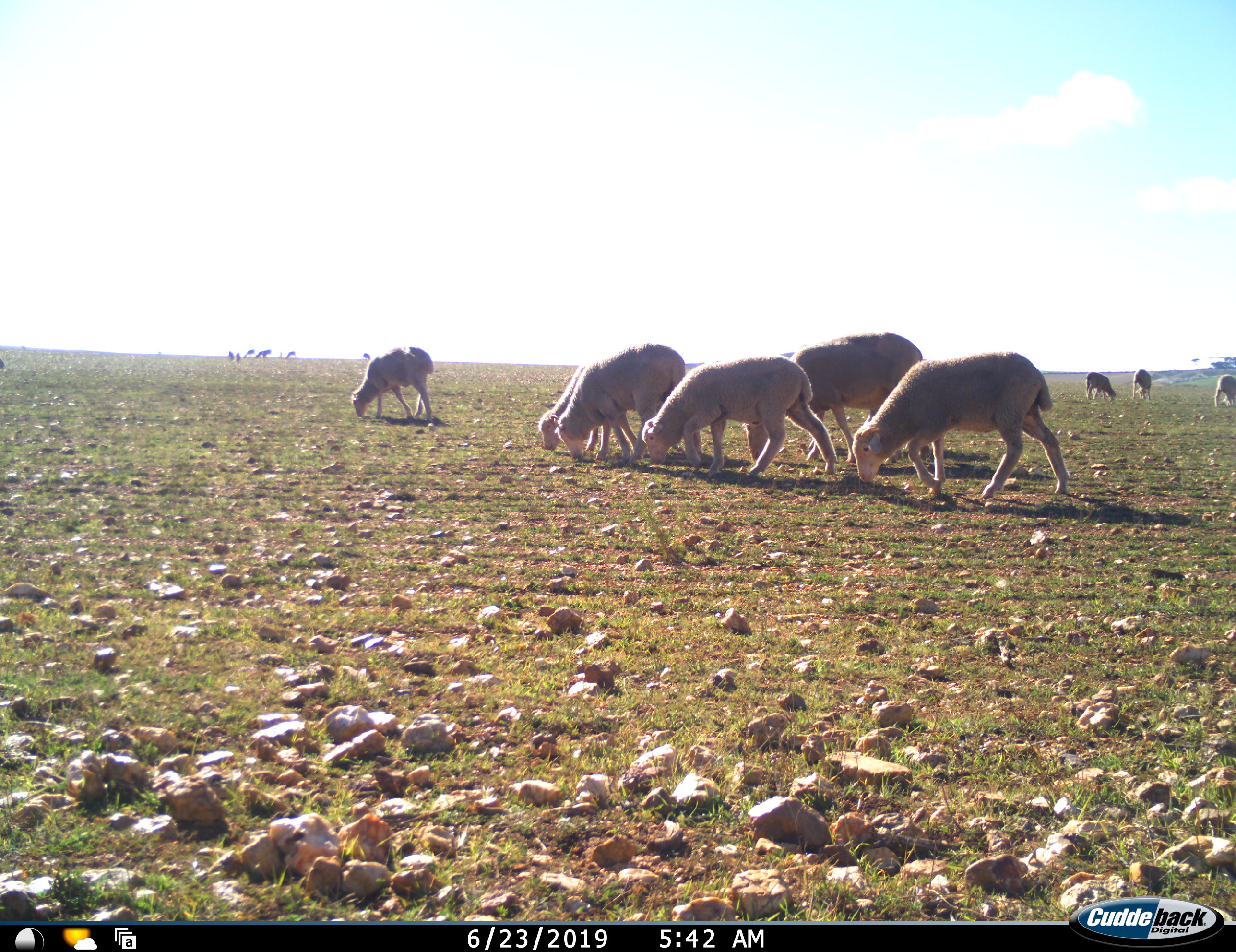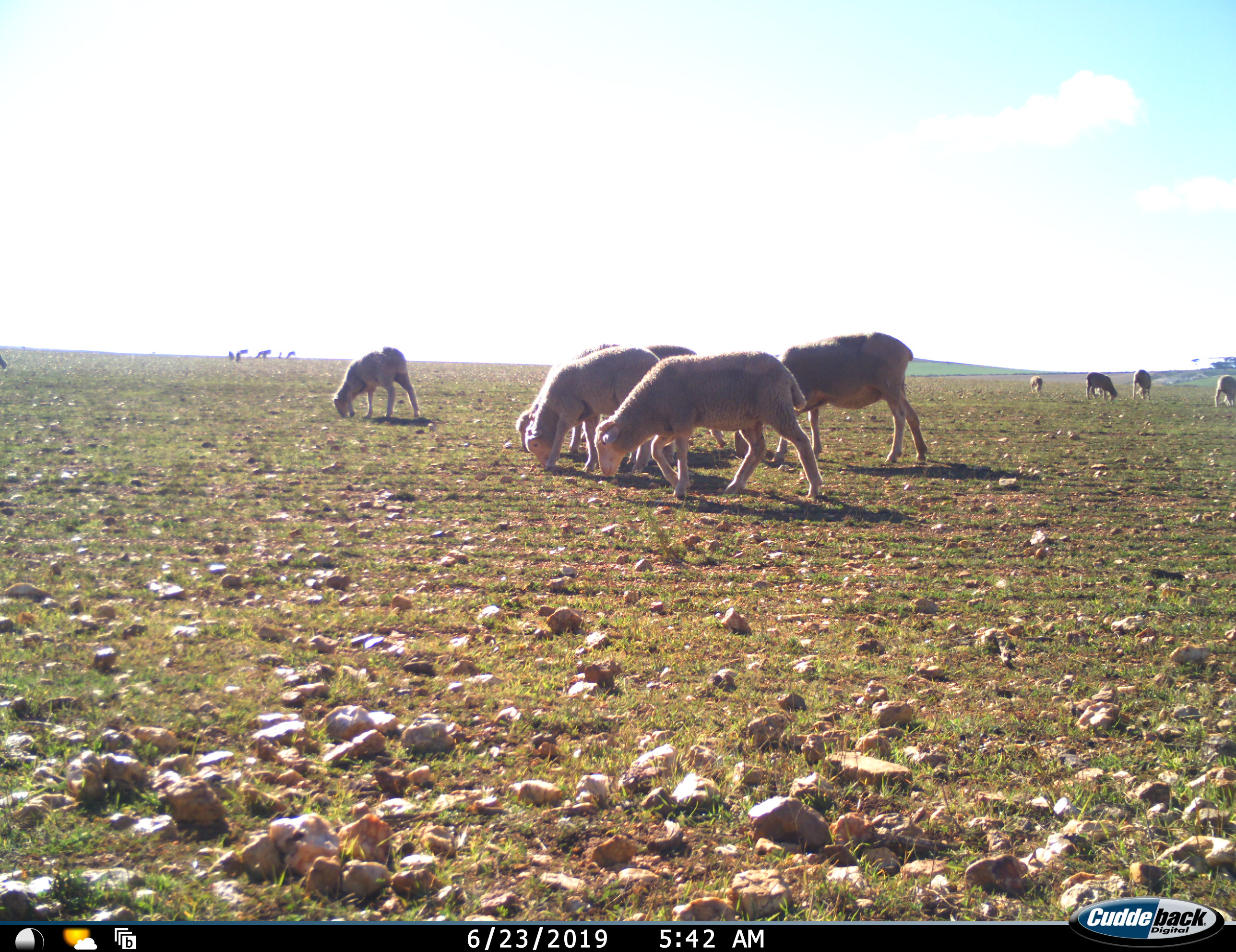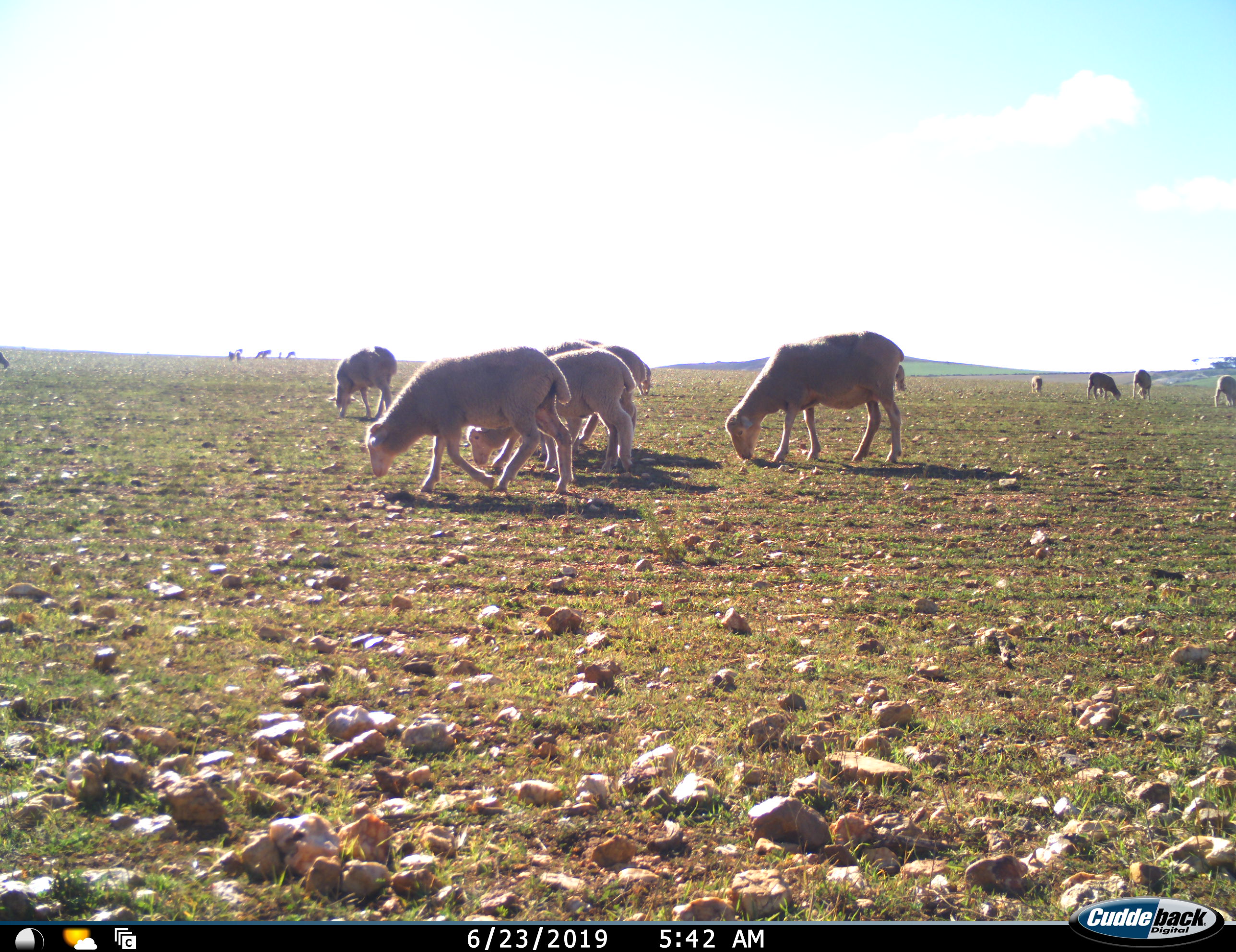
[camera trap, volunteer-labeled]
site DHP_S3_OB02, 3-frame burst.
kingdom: Animalia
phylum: Chordata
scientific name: Vertebrata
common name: domestic animal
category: domesticanimal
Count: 11-50.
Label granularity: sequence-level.